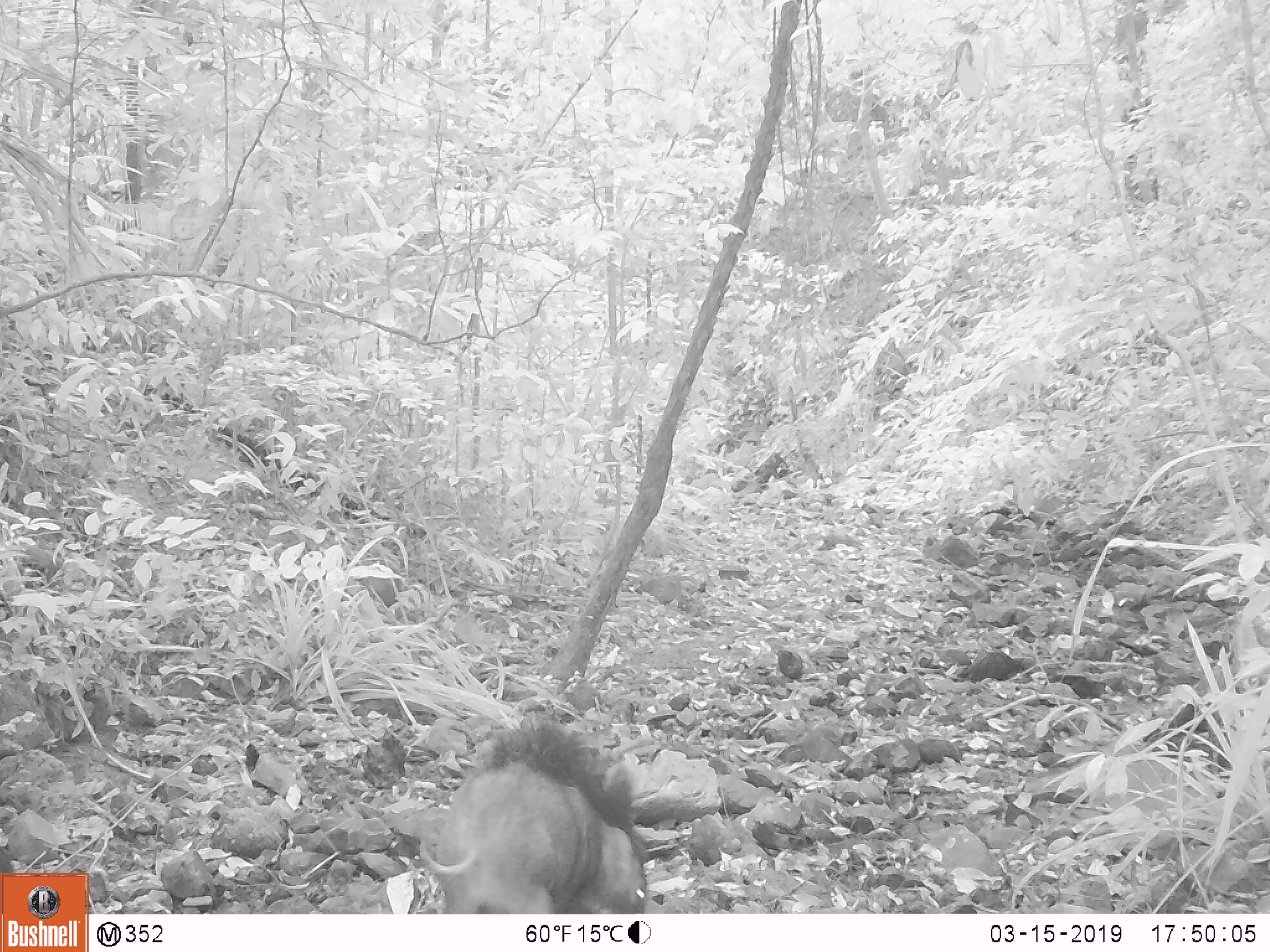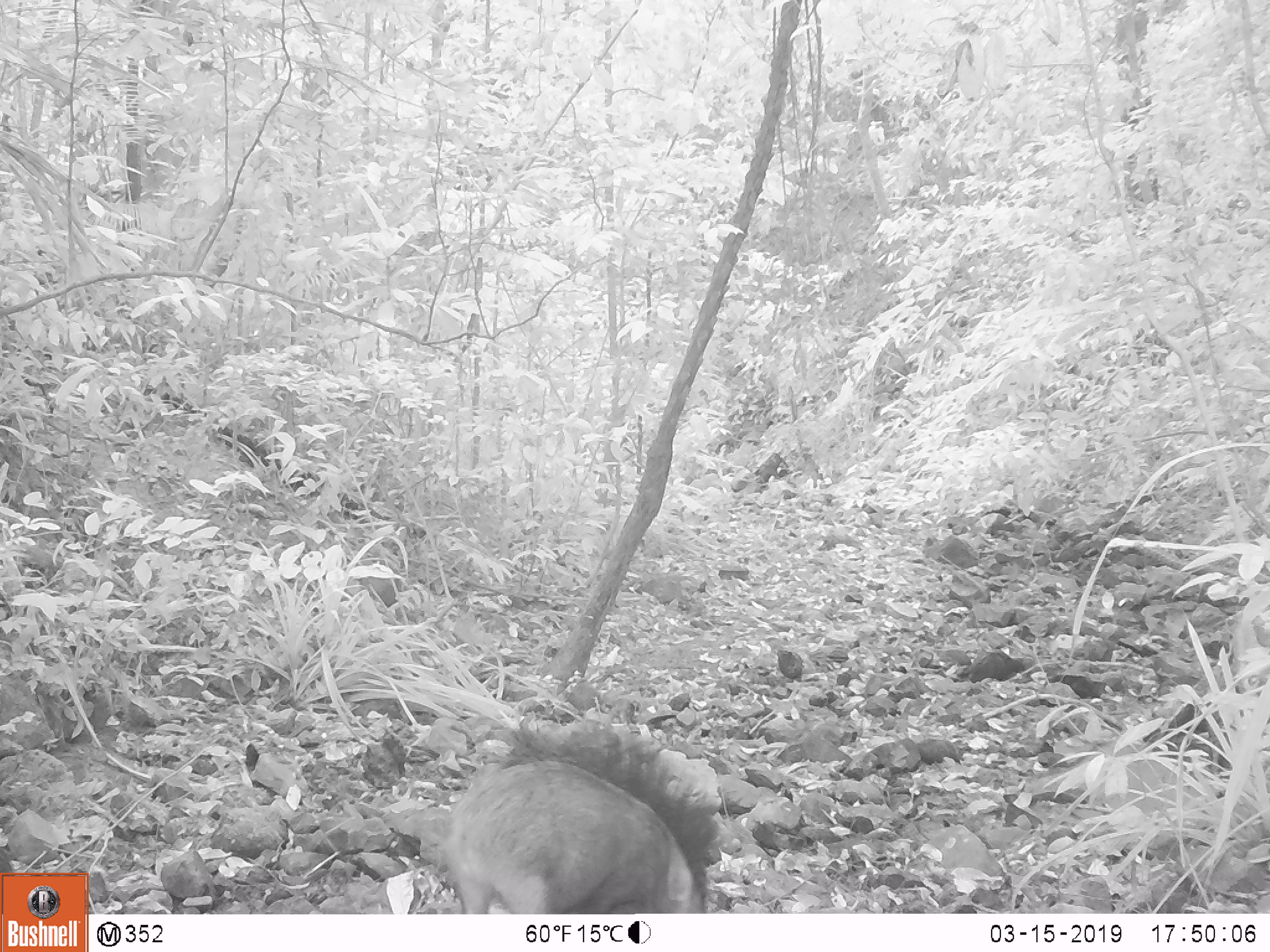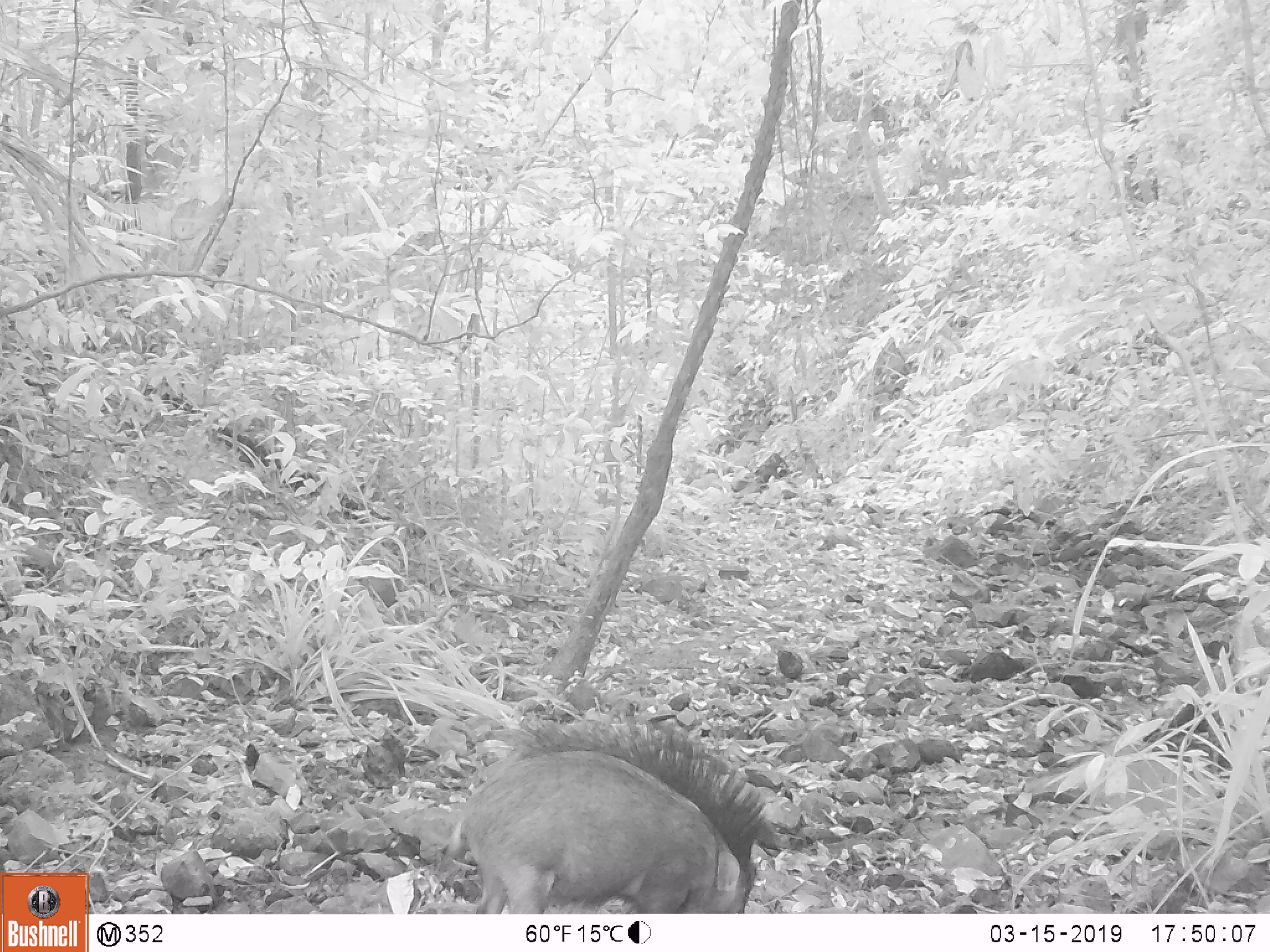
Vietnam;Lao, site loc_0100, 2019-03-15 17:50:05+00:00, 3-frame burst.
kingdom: Animalia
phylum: Chordata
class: Mammalia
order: Artiodactyla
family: Suidae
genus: Sus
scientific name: Sus scrofa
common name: eurasian wild pig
Eurasian wild pig (Sus scrofa). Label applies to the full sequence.